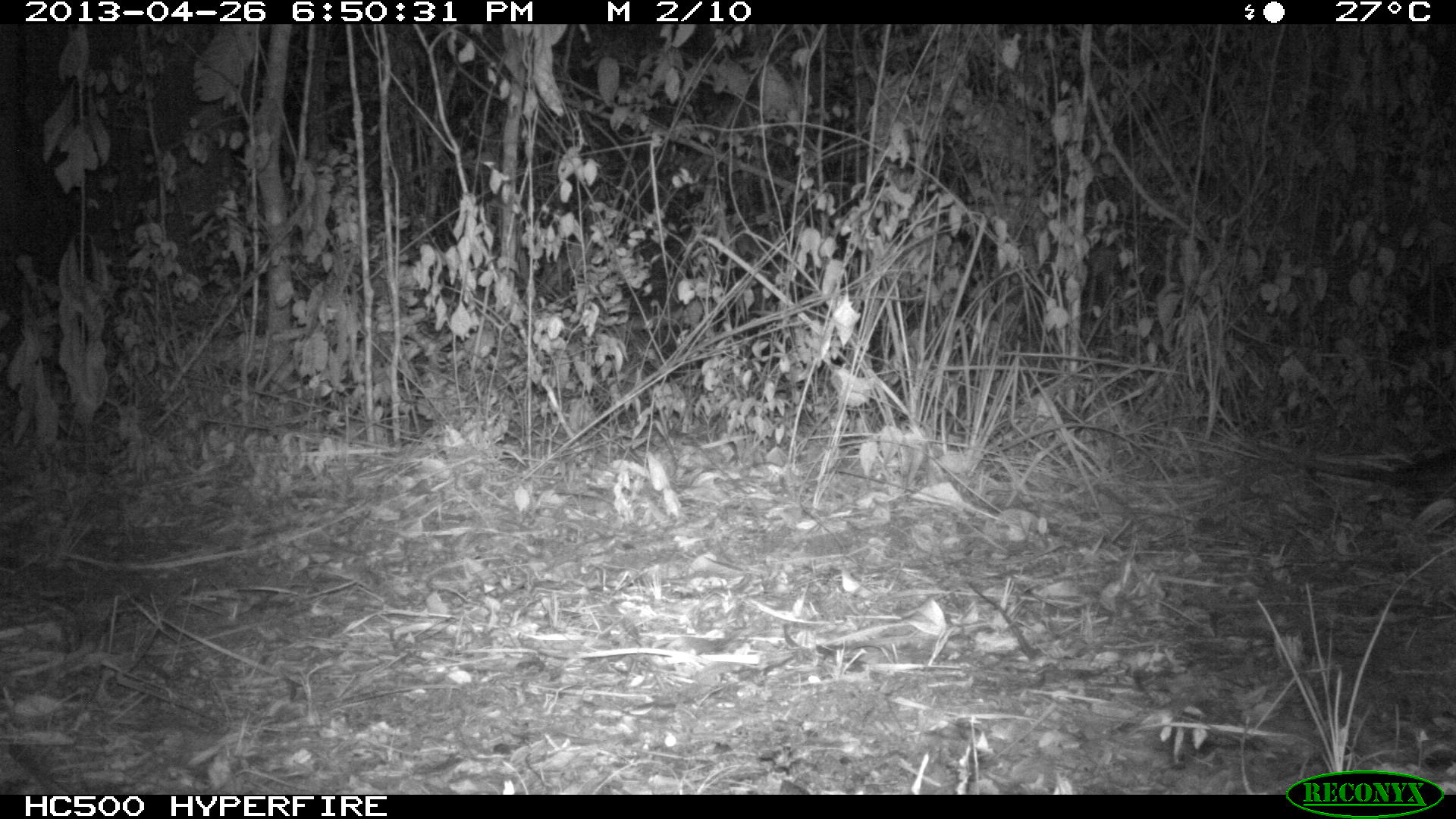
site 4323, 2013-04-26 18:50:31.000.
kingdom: Animalia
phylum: Chordata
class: Mammalia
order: Didelphimorphia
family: Didelphidae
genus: Didelphis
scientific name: Didelphis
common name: american opossums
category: didelphis sp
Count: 1.